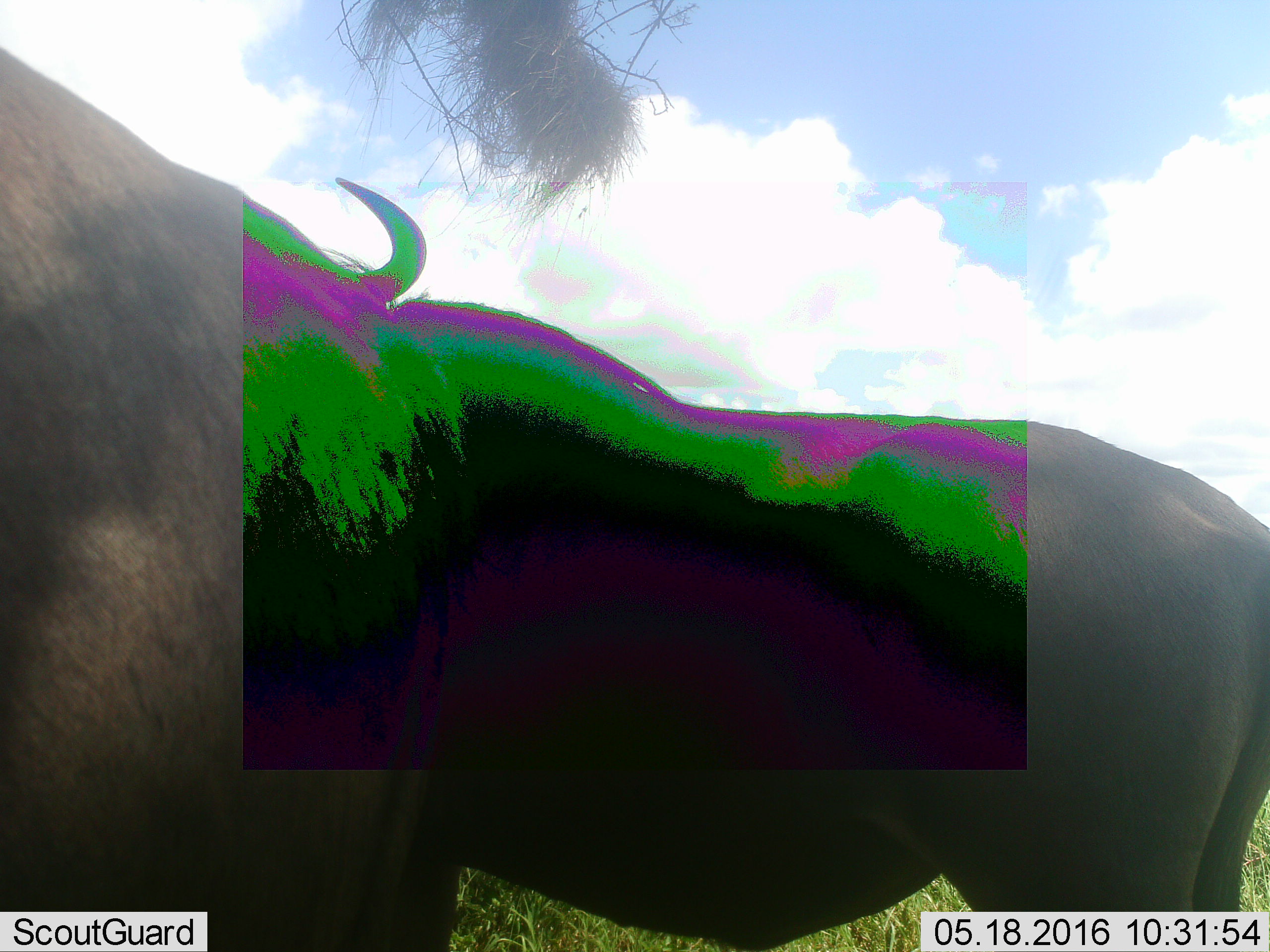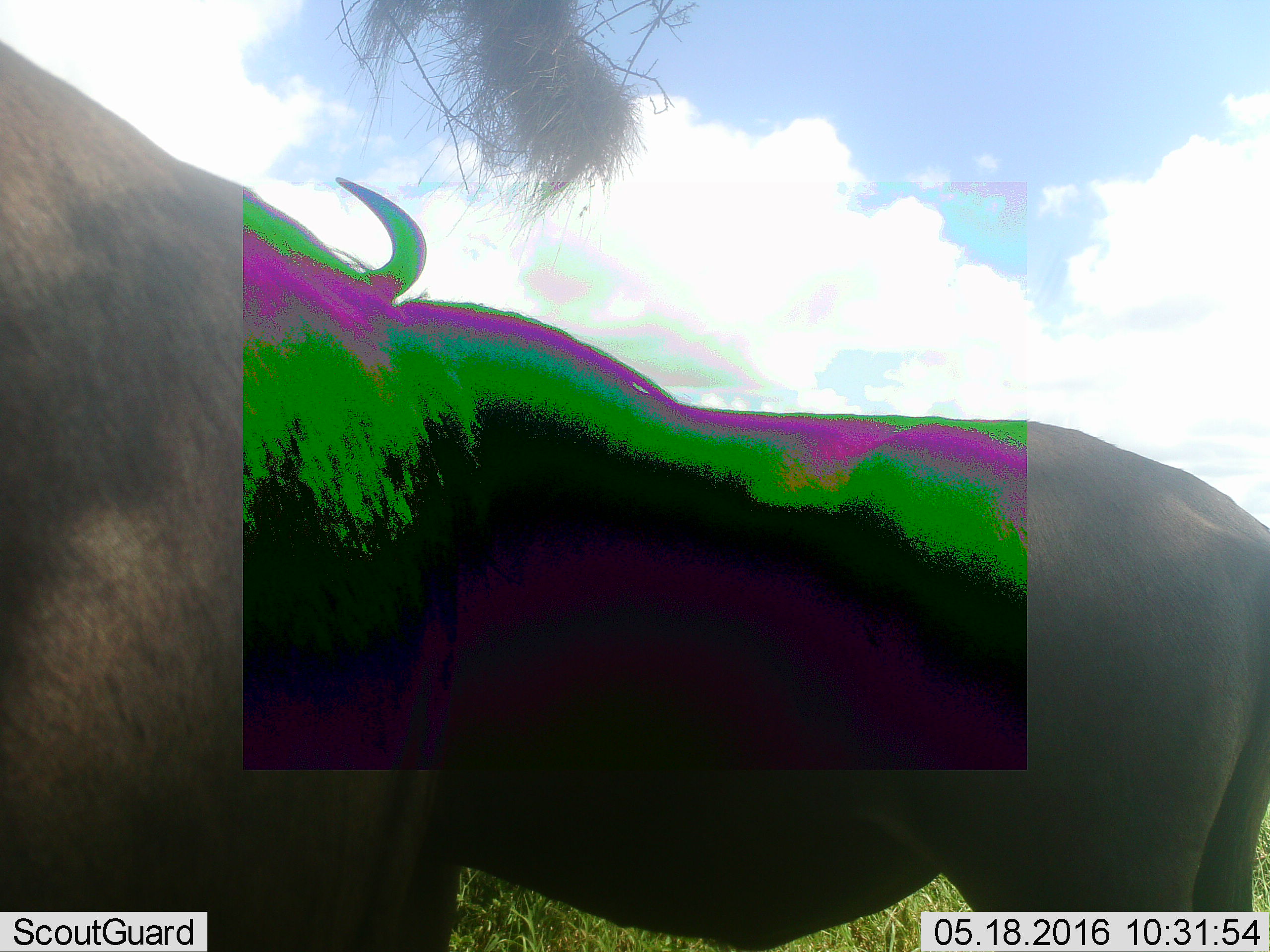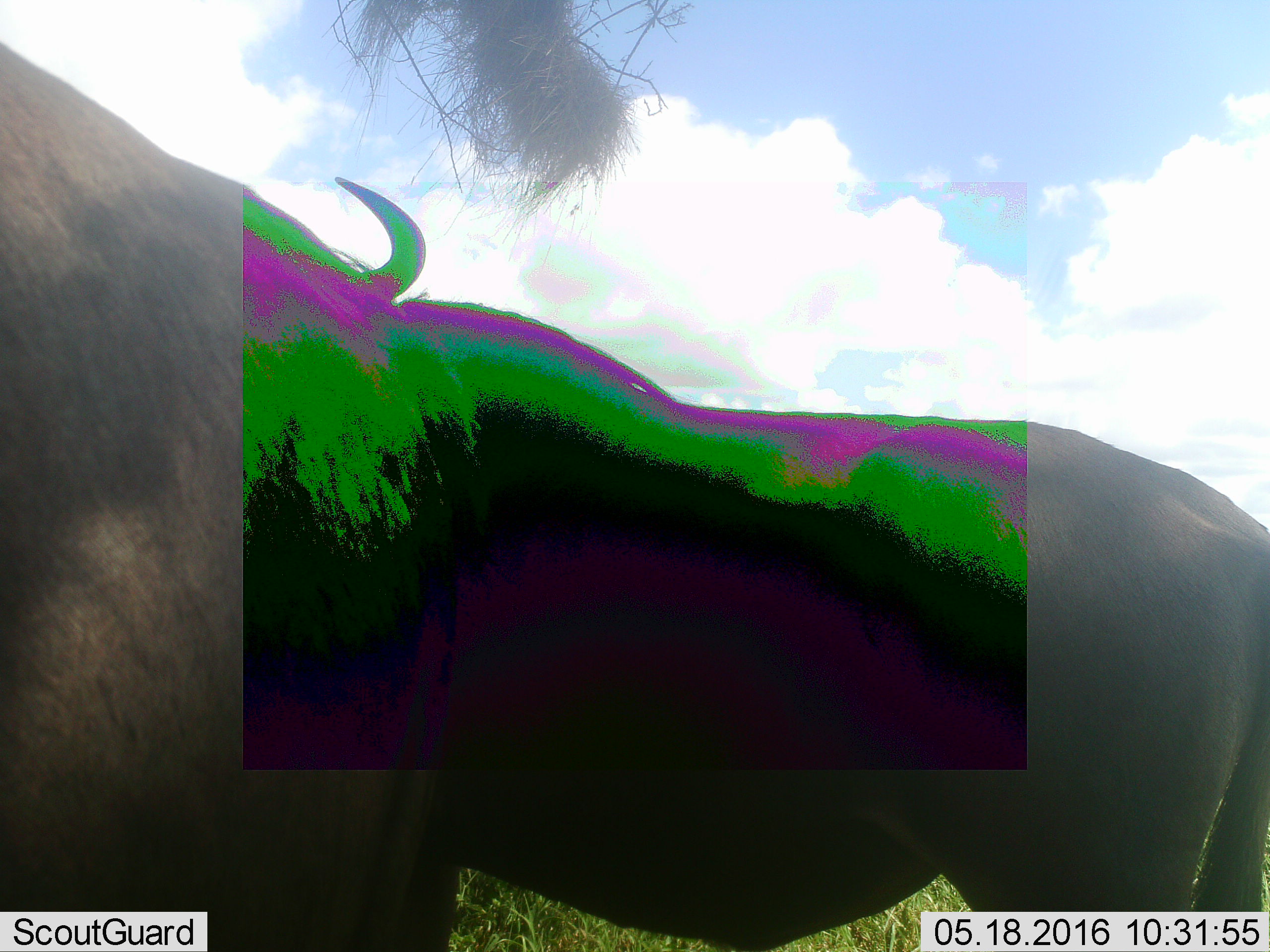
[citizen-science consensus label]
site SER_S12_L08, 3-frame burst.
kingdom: Animalia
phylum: Chordata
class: Mammalia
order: Artiodactyla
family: Bovidae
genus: Connochaetes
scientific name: Connochaetes taurinus taurinus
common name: blue wildebeest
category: wildebeestblue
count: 2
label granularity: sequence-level